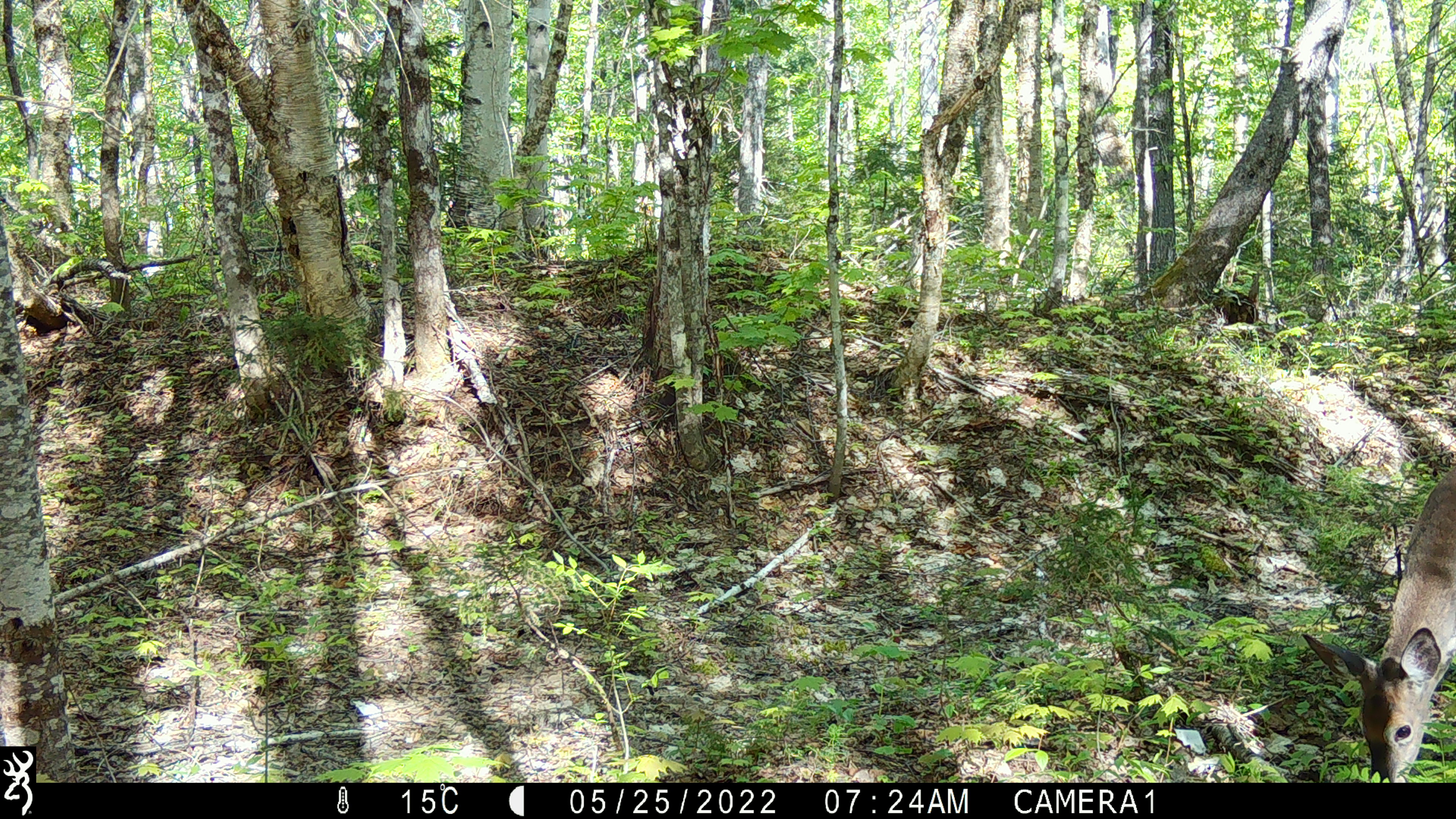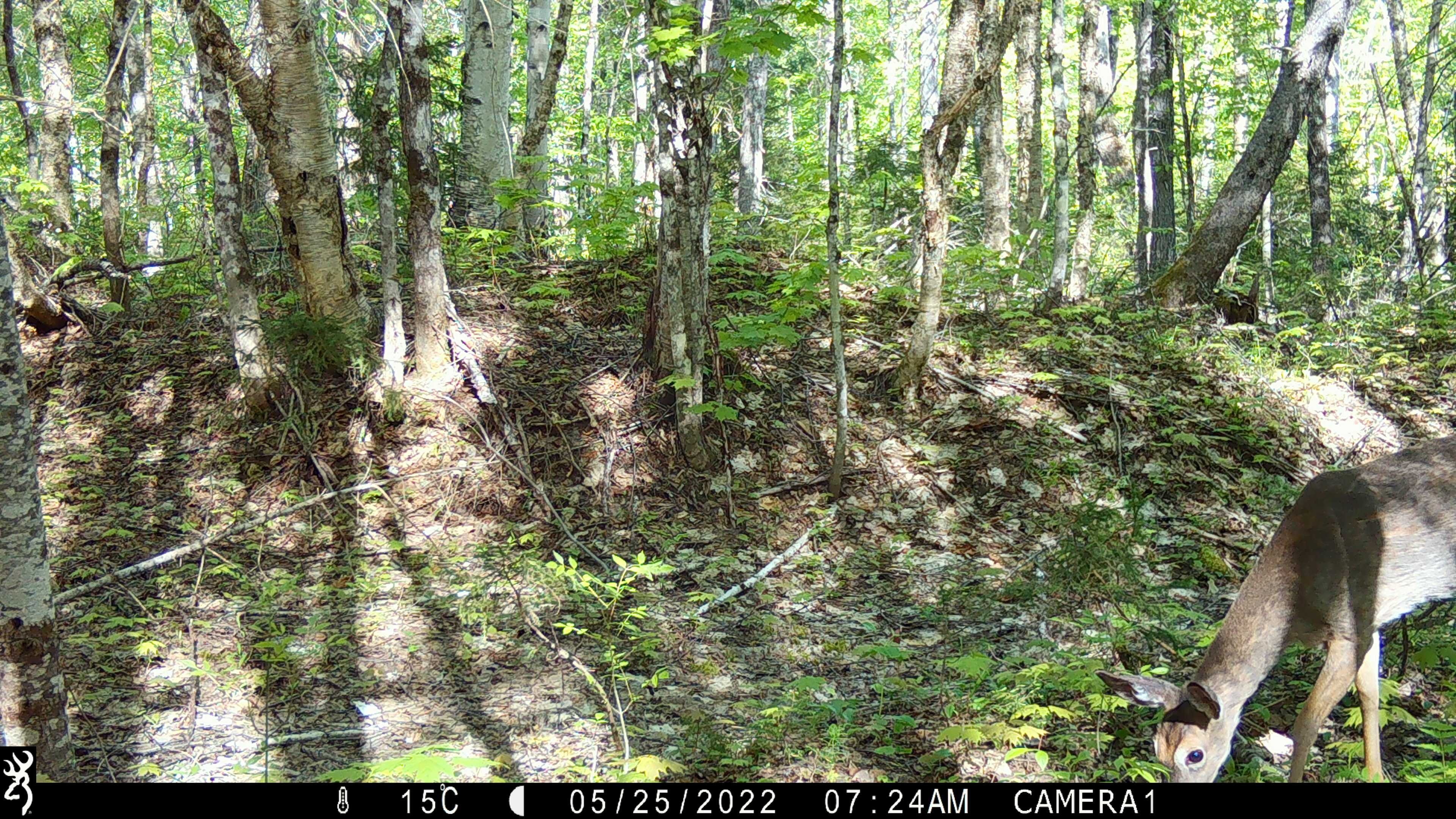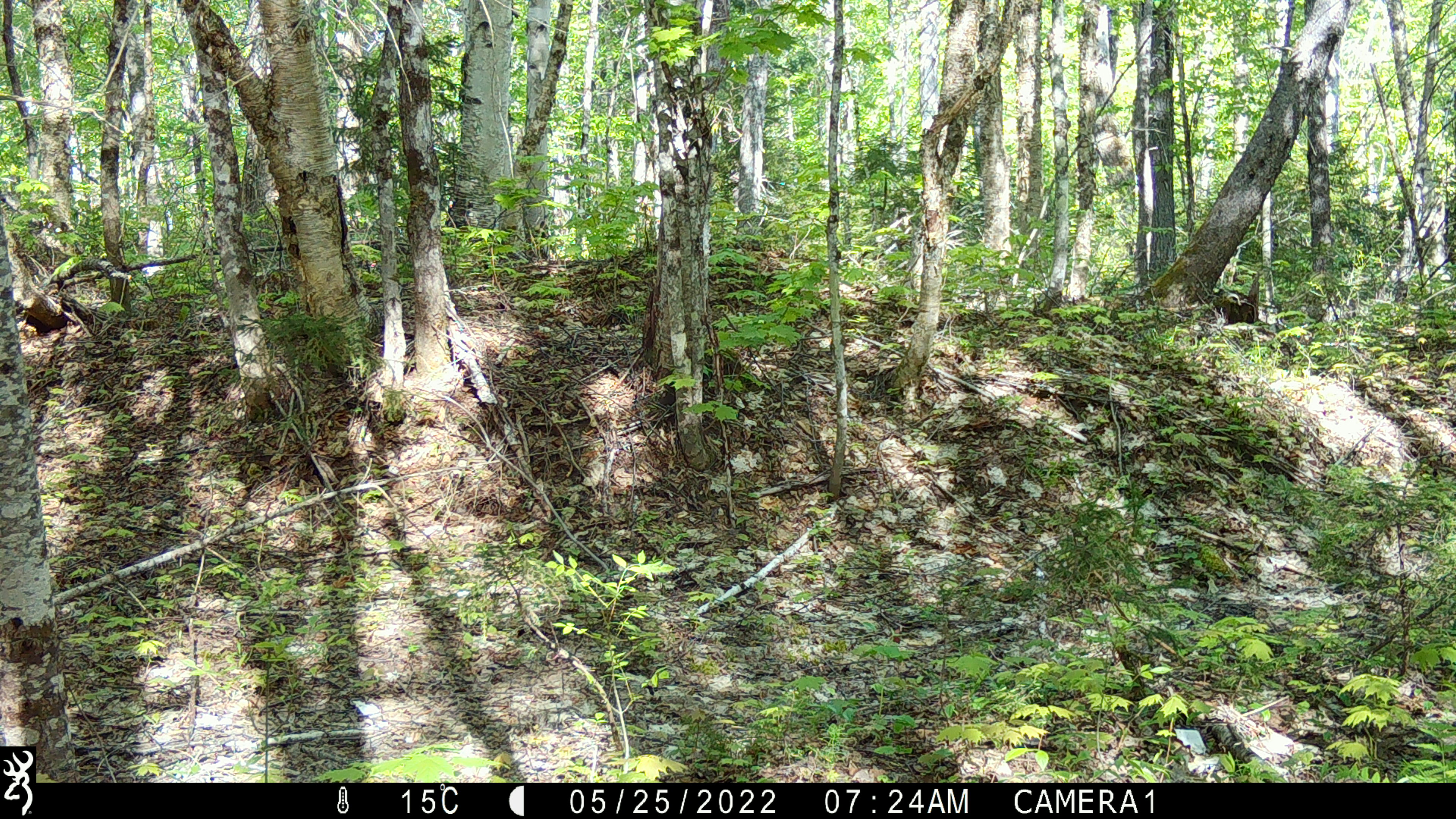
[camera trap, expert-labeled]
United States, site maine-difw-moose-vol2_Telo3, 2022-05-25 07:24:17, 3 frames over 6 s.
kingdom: Animalia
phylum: Chordata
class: Mammalia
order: Artiodactyla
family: Cervidae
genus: Odocoileus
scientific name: Odocoileus virginianus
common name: white-tailed deer